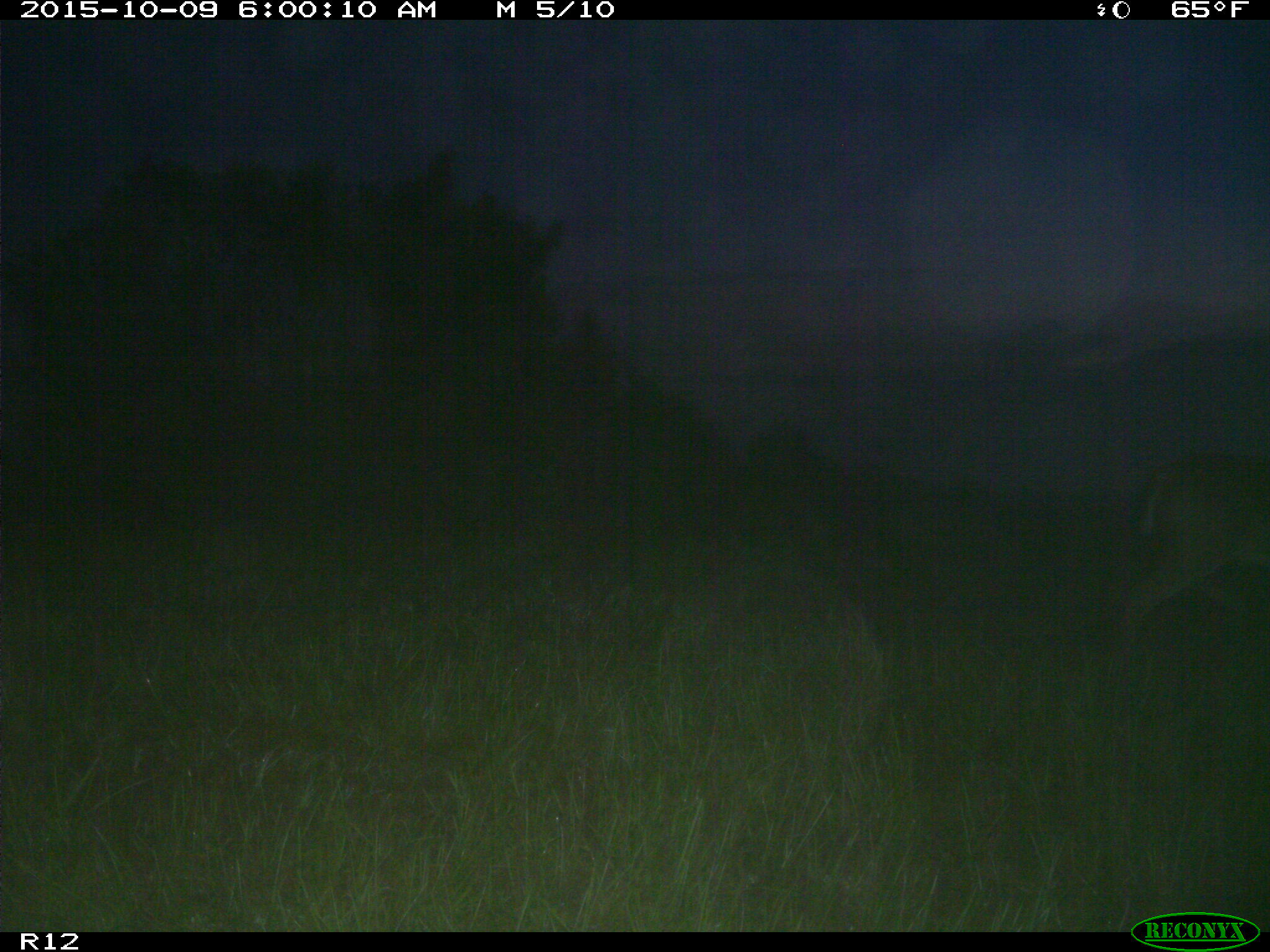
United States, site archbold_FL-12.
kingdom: Animalia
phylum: Chordata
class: Mammalia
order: Artiodactyla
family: Cervidae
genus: Odocoileus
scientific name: Odocoileus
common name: deer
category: unidentified deer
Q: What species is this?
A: Unidentified deer (deer) (Odocoileus).